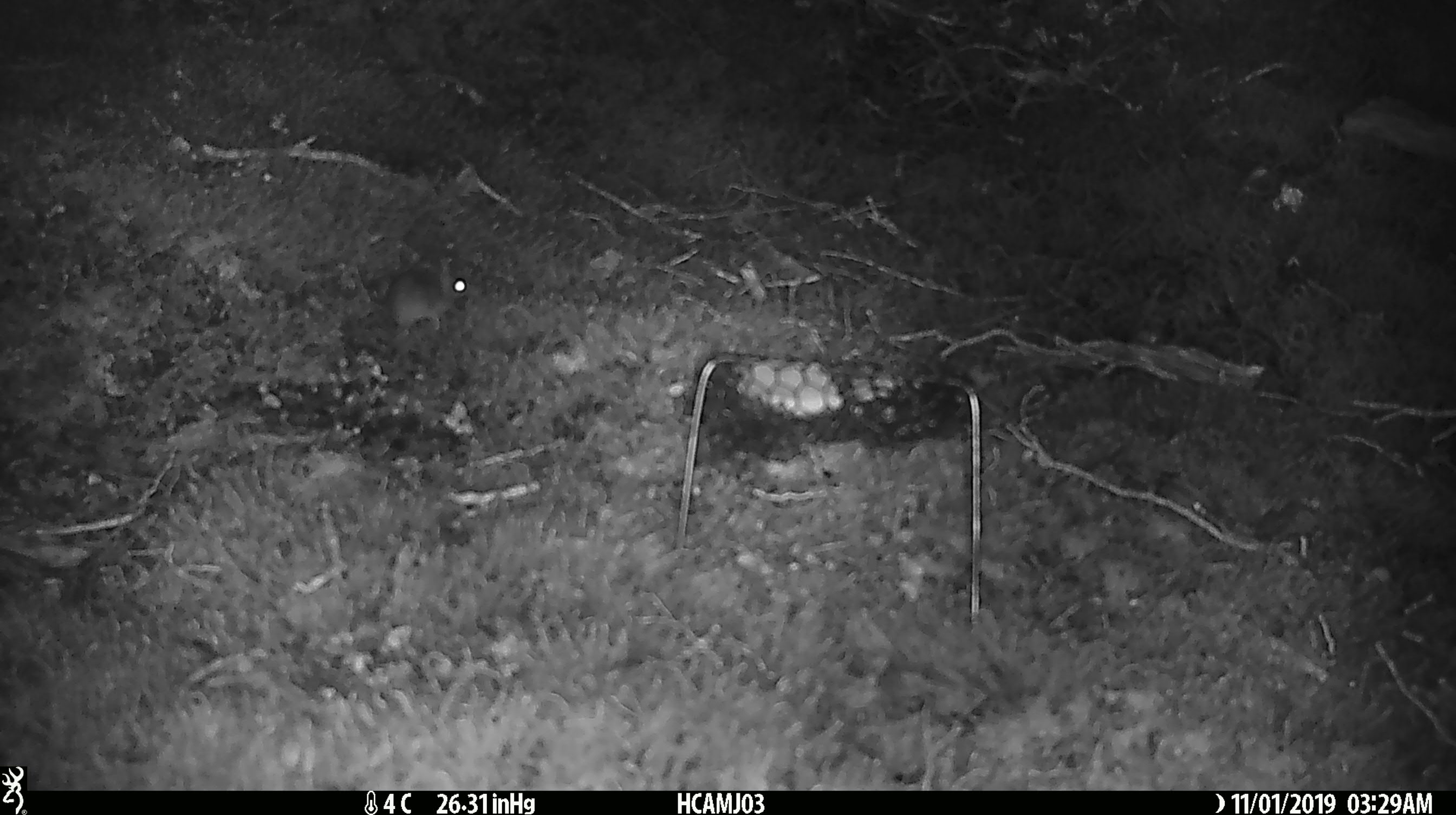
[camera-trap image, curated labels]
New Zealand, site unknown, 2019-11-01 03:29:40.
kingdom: Animalia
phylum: Chordata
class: Mammalia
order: Rodentia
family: Muridae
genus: Mus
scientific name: Mus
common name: mouse